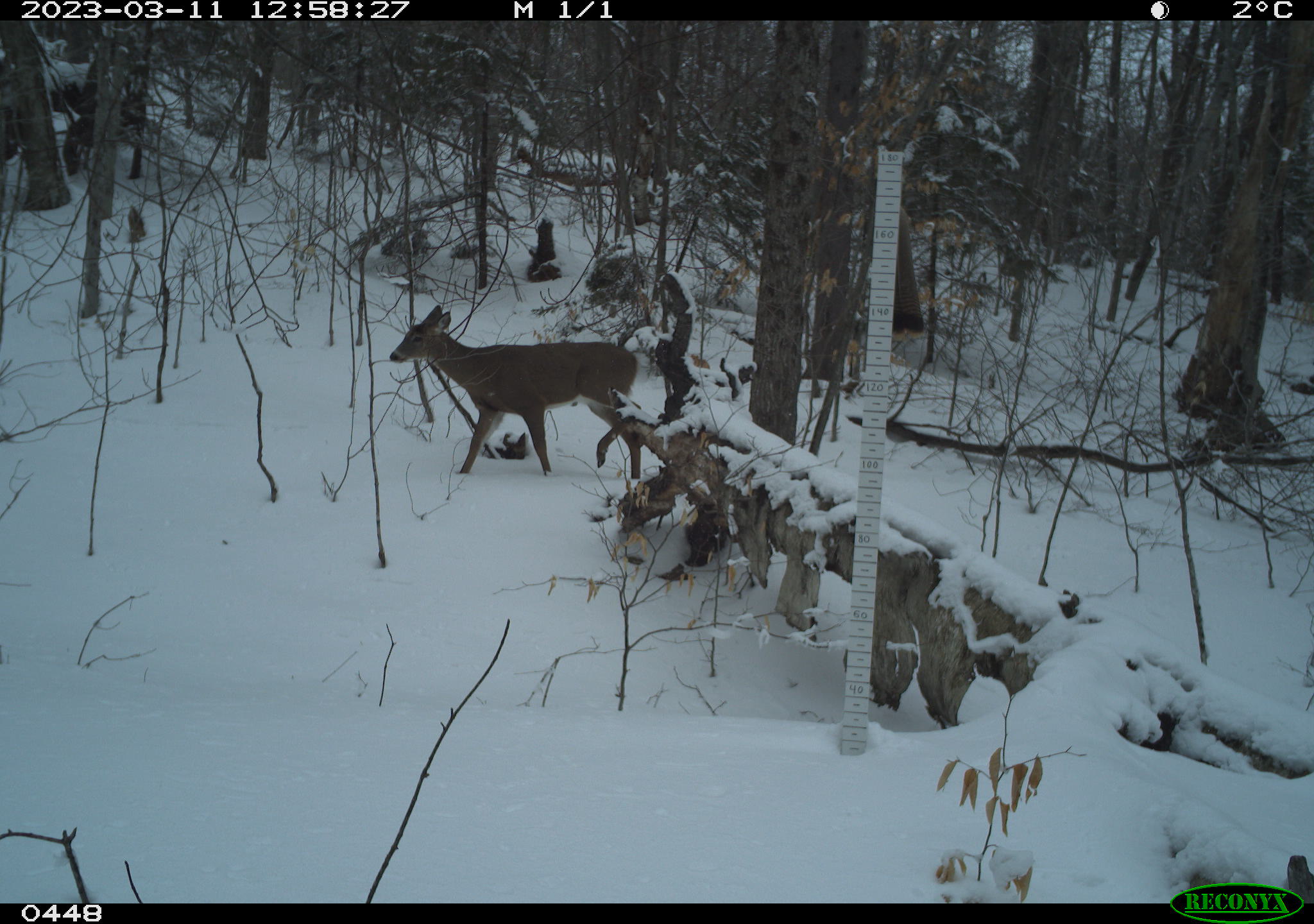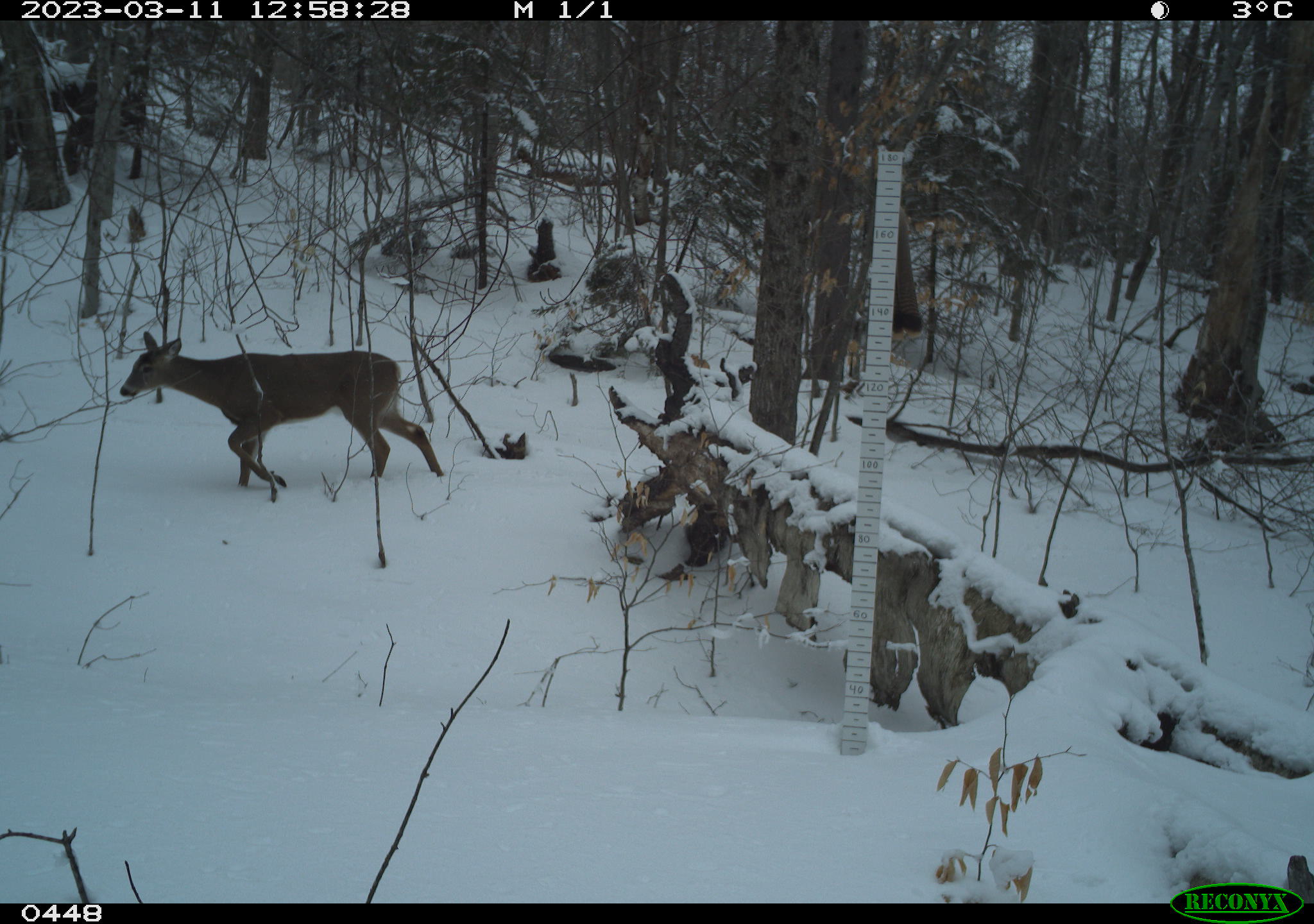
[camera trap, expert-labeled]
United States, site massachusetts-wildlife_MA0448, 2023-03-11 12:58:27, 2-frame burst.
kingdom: Animalia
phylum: Chordata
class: Mammalia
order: Artiodactyla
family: Cervidae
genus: Odocoileus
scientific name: Odocoileus virginianus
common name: white-tailed deer